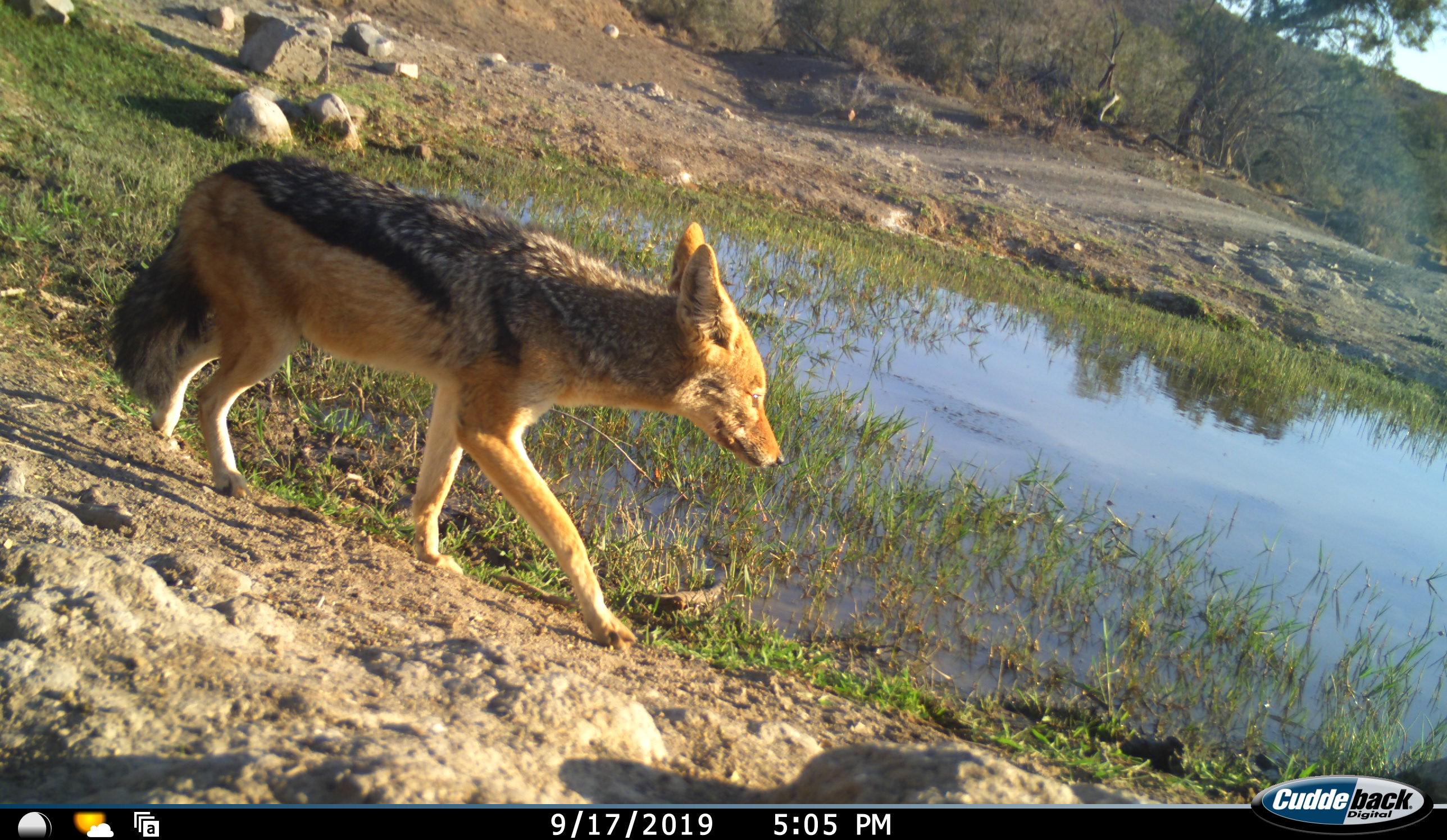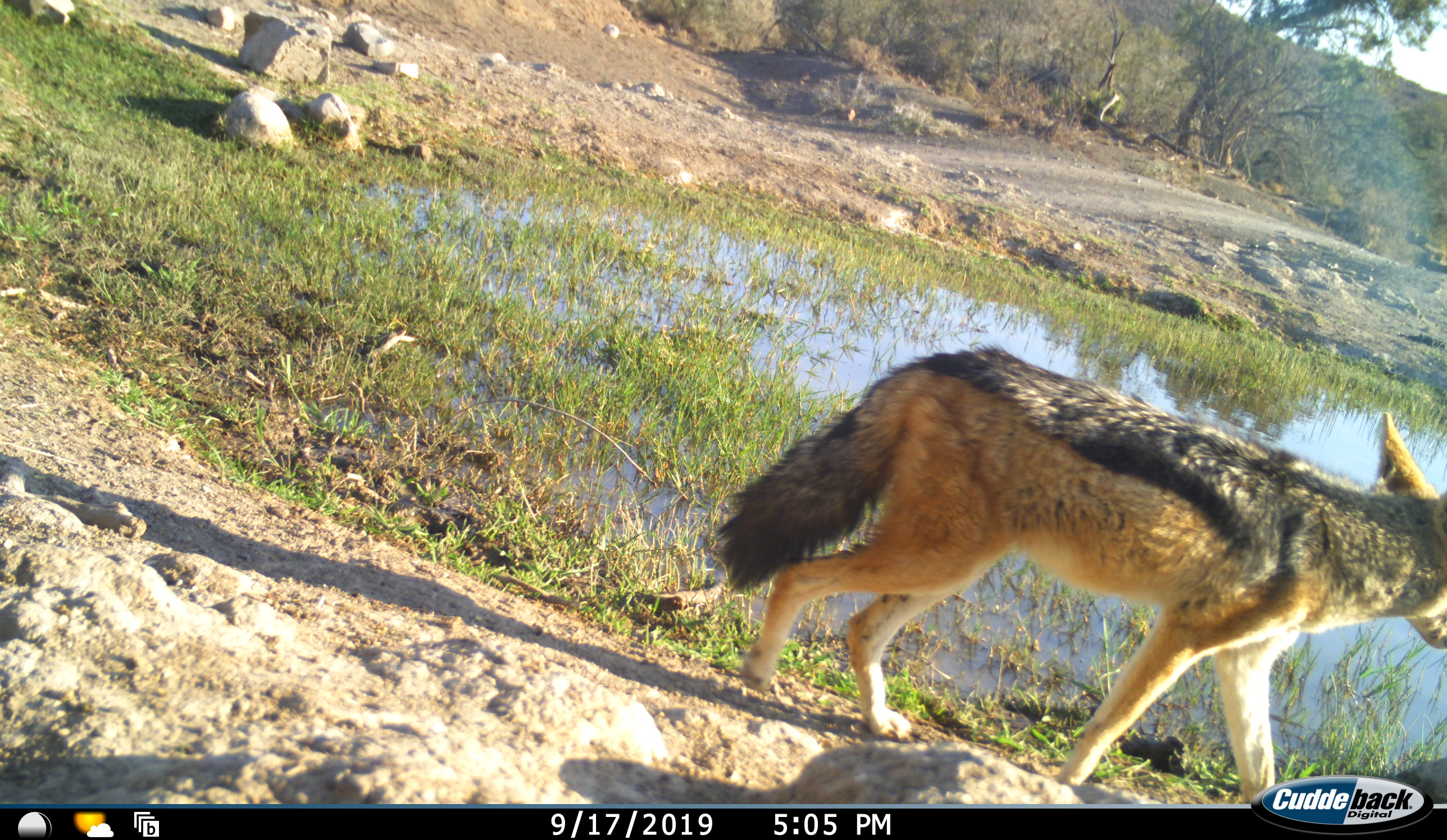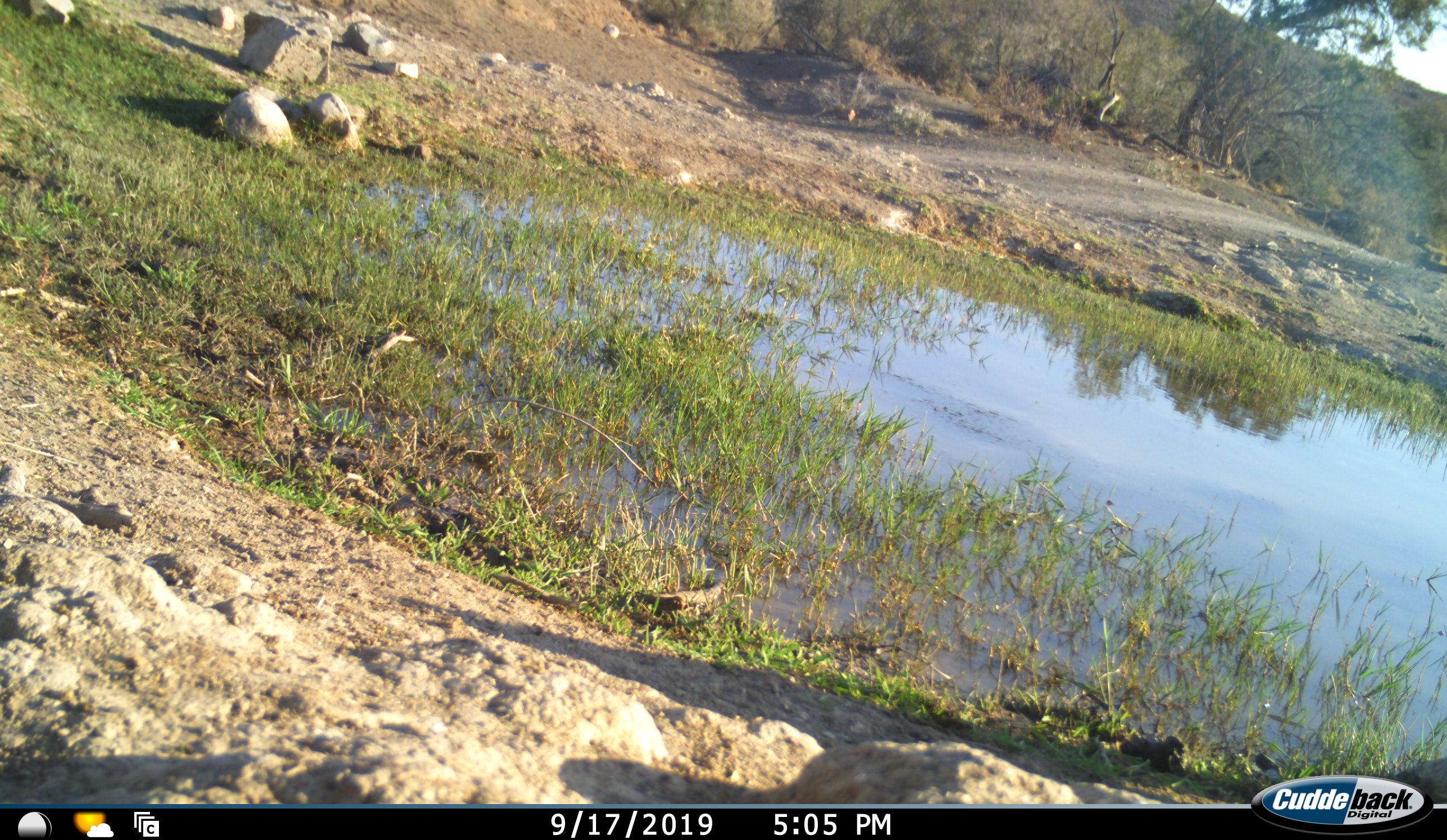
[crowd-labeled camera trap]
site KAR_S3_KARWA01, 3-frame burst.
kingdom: Animalia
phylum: Chordata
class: Mammalia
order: Carnivora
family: Canidae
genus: Lupulella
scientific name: Lupulella mesomelas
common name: black-backed jackal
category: jackalblackbacked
Jackalblackbacked (black-backed jackal) (Lupulella mesomelas), count 1. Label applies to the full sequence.